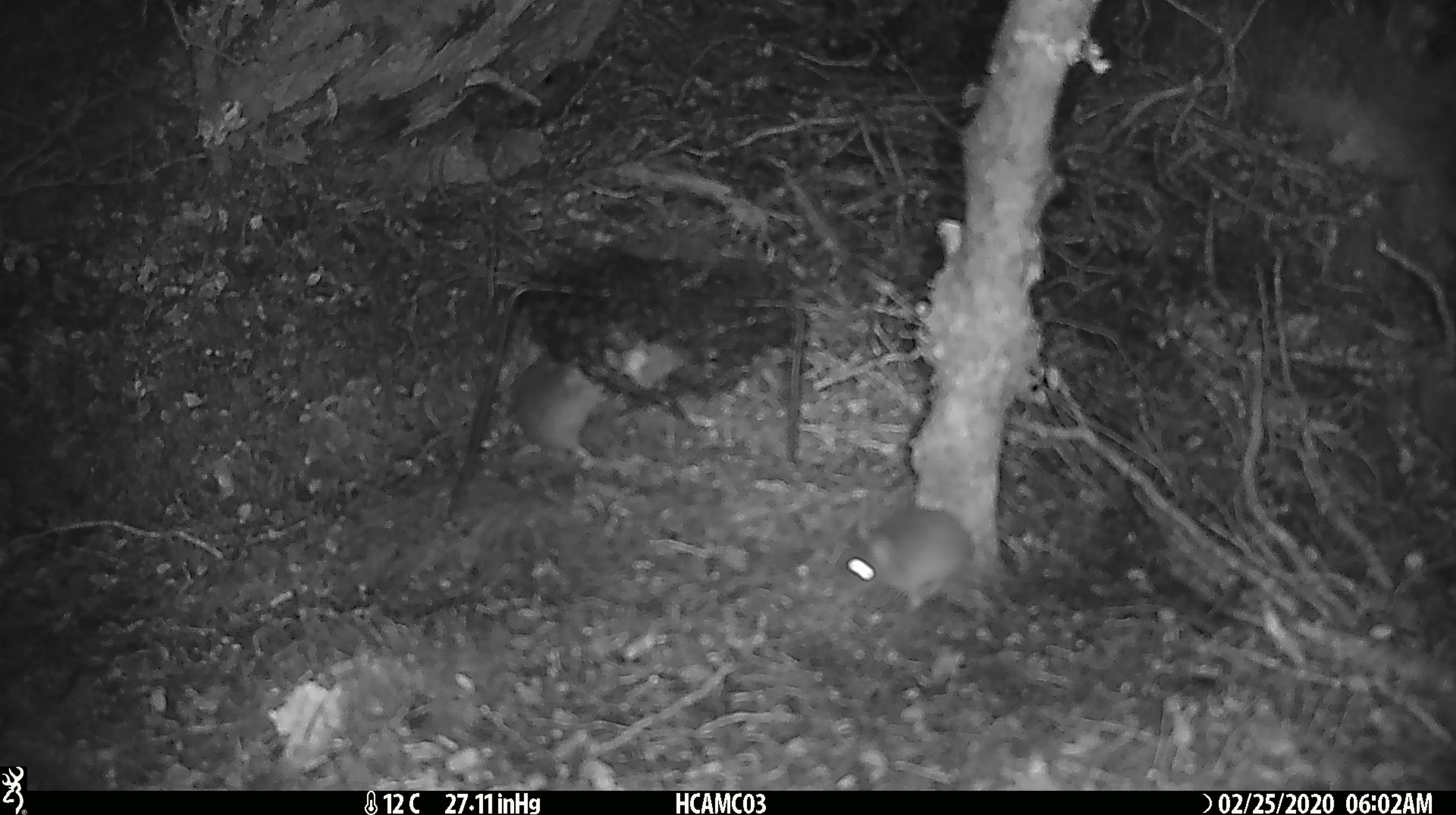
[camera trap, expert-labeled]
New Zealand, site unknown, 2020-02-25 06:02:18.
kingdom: Animalia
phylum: Chordata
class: Mammalia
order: Rodentia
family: Muridae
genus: Mus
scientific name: Mus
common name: mouse